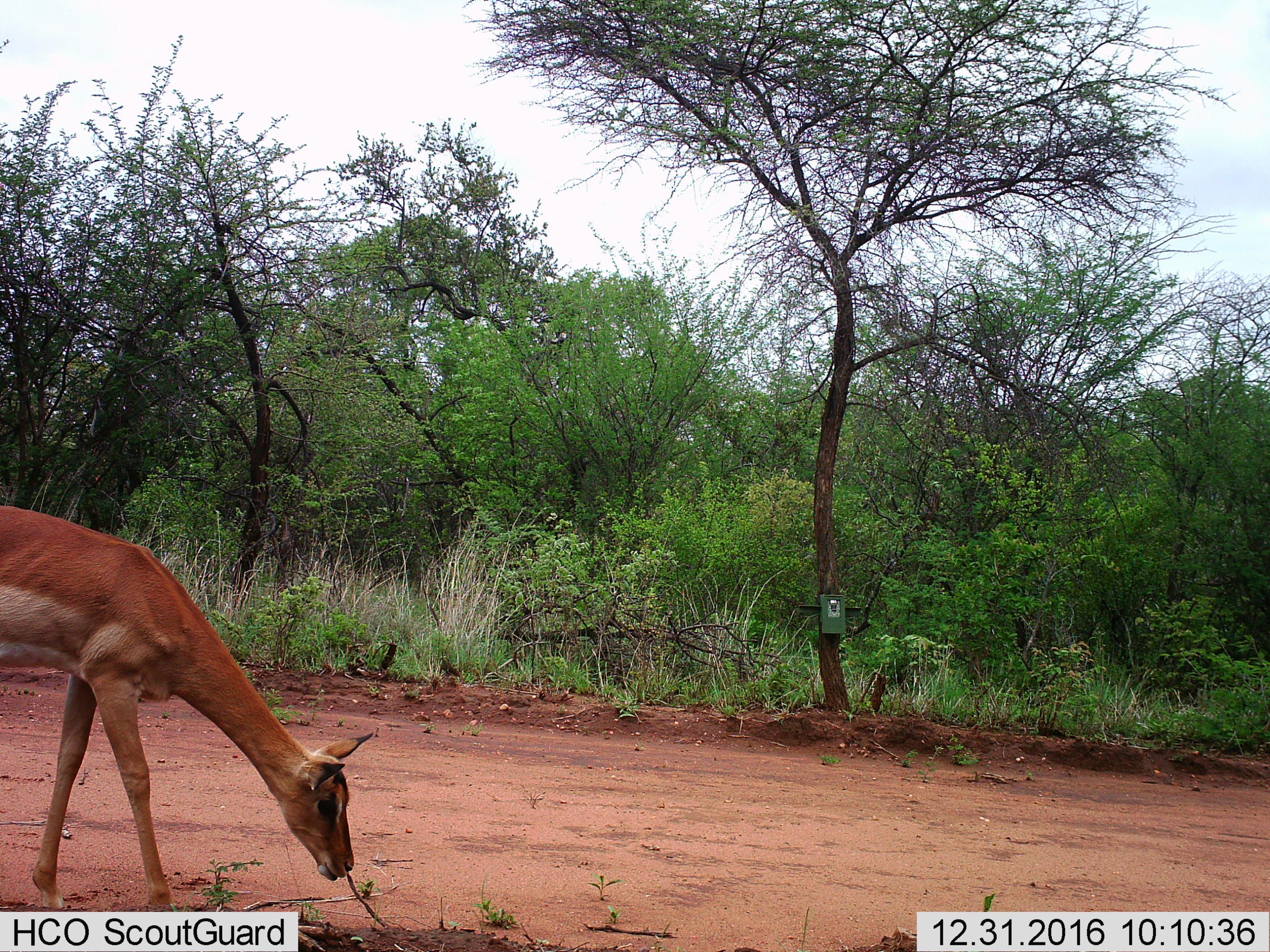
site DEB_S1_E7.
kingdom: Animalia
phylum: Chordata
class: Mammalia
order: Artiodactyla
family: Bovidae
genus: Aepyceros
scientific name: Aepyceros melampus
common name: impala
Impala (Aepyceros melampus), count 1. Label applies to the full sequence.